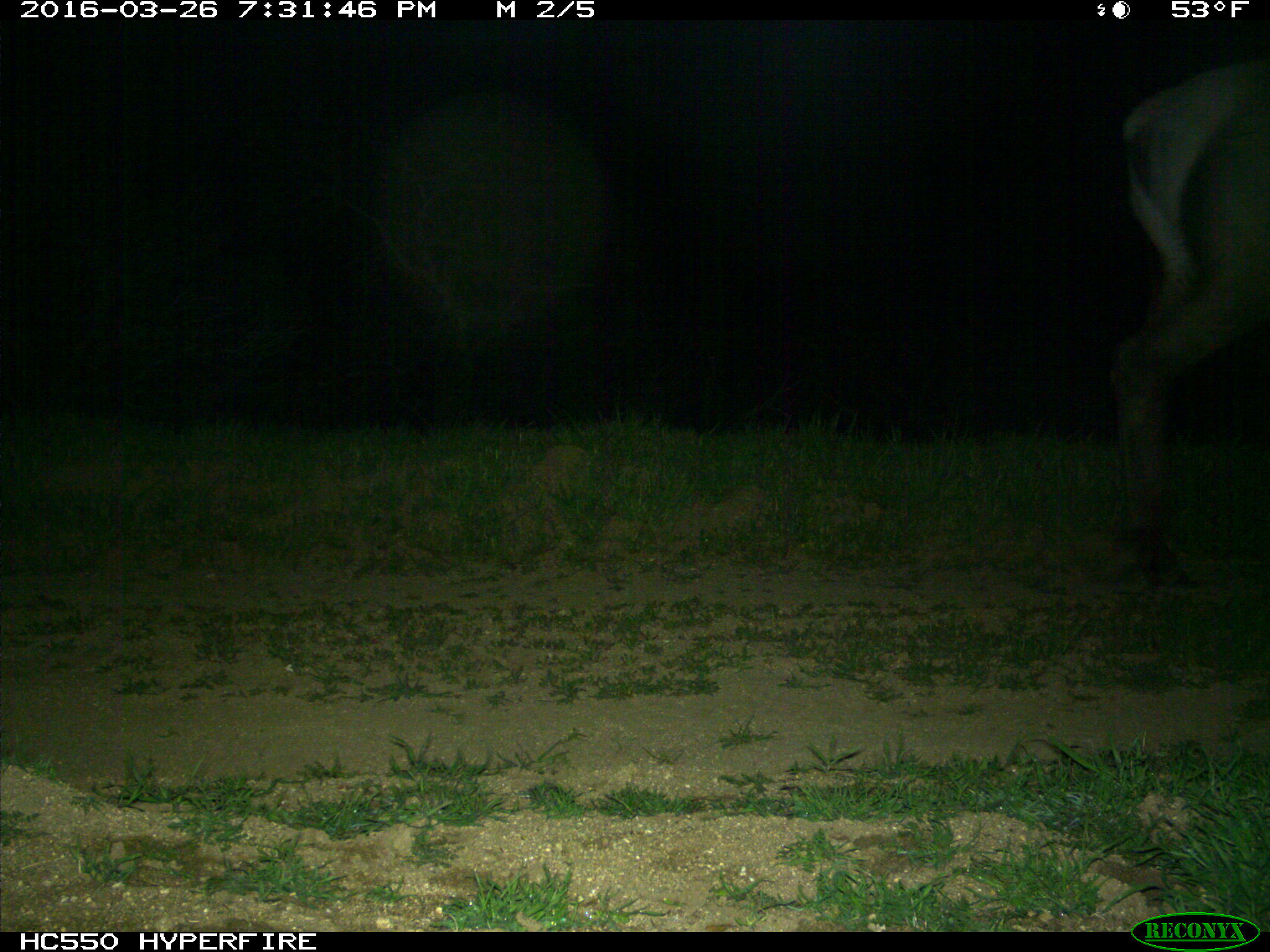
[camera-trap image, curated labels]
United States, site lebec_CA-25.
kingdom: Animalia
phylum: Chordata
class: Mammalia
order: Artiodactyla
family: Cervidae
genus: Cervus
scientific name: Cervus canadensis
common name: elk